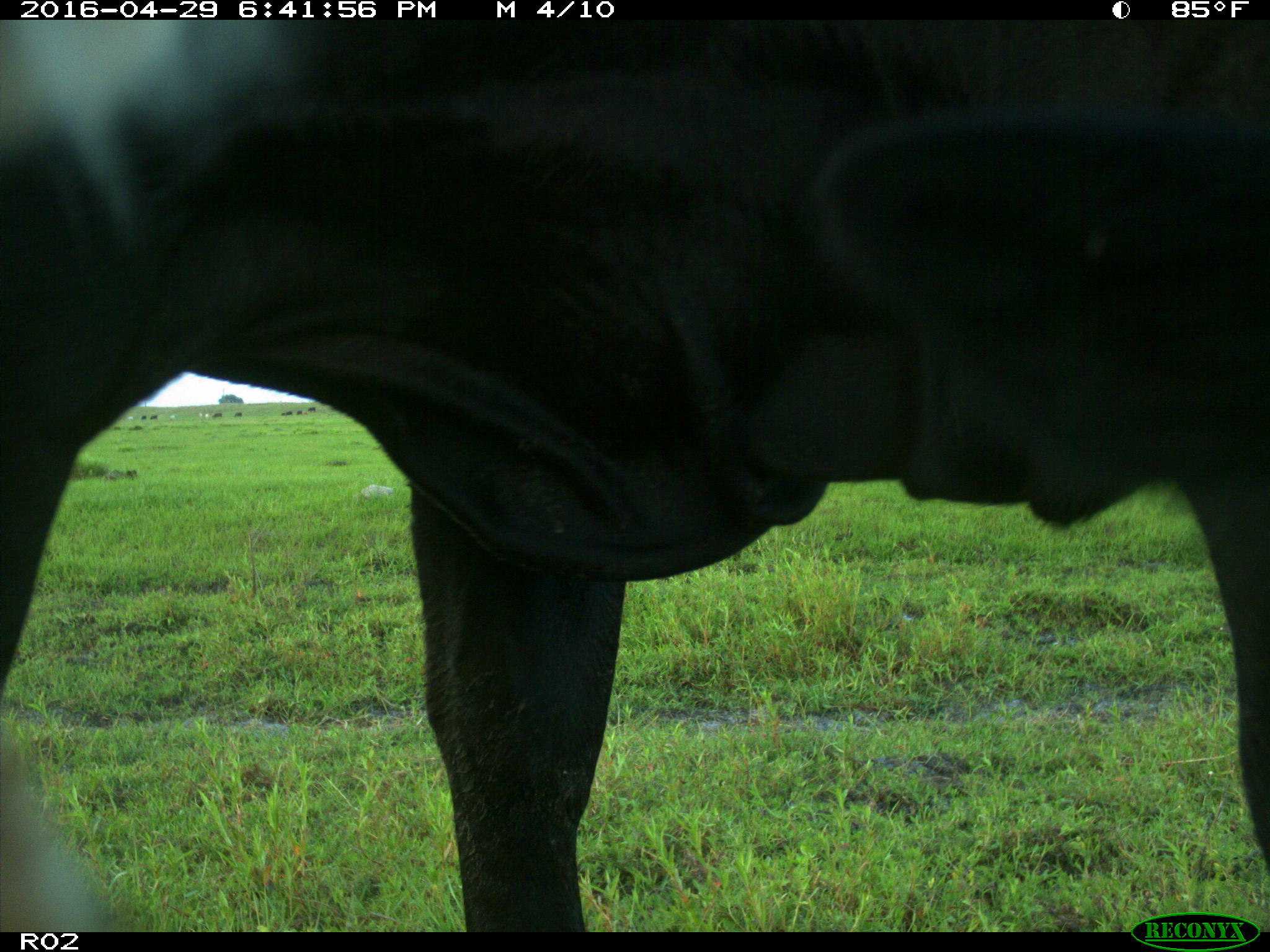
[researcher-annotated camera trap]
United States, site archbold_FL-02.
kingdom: Animalia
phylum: Chordata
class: Mammalia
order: Artiodactyla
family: Bovidae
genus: Bos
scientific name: Bos taurus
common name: domestic cow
Bos taurus (domestic cow).